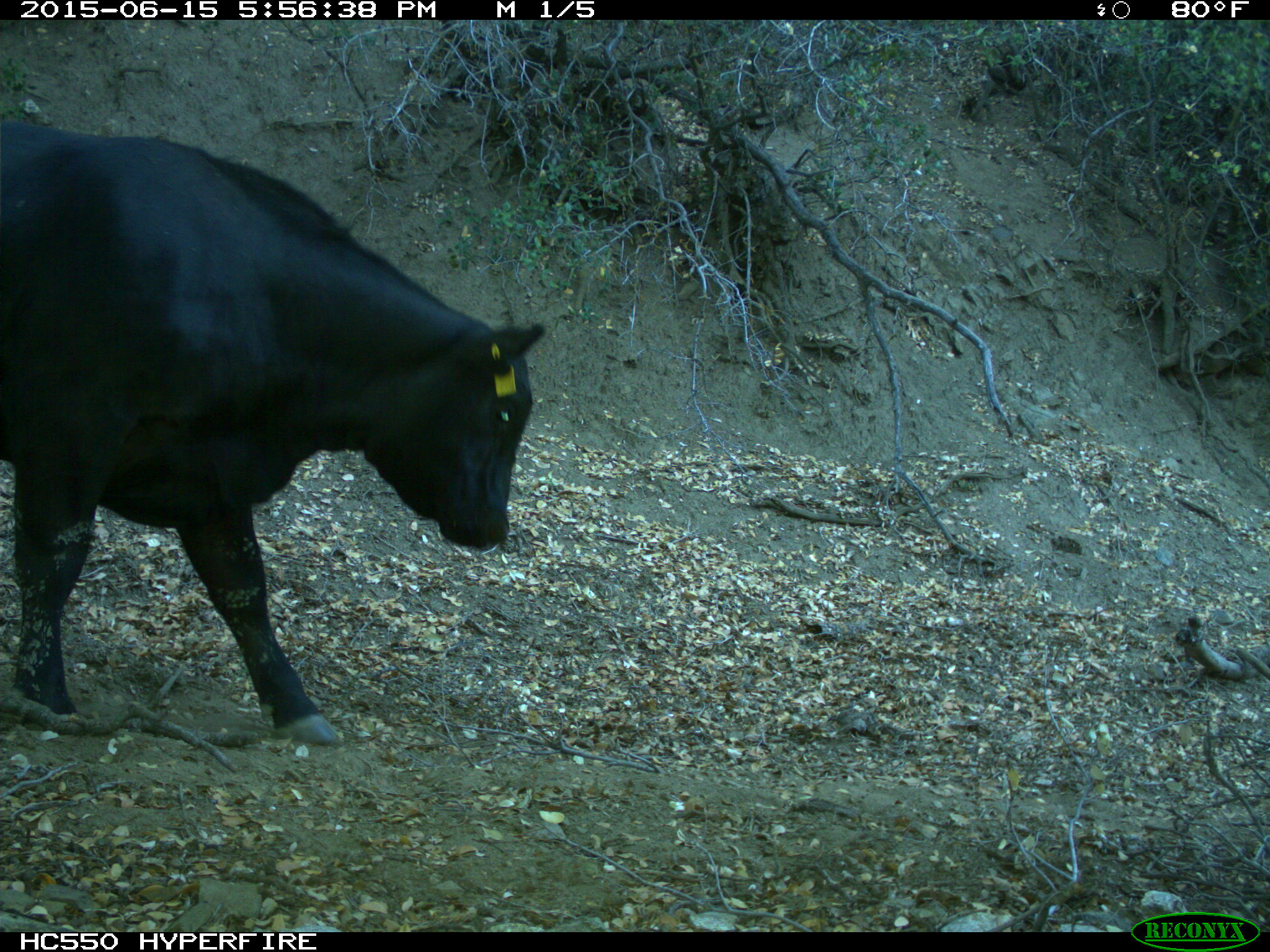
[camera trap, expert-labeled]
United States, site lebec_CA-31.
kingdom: Animalia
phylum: Chordata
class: Mammalia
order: Artiodactyla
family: Bovidae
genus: Bos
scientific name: Bos taurus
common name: domestic cow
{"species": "Bos taurus (domestic cow)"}